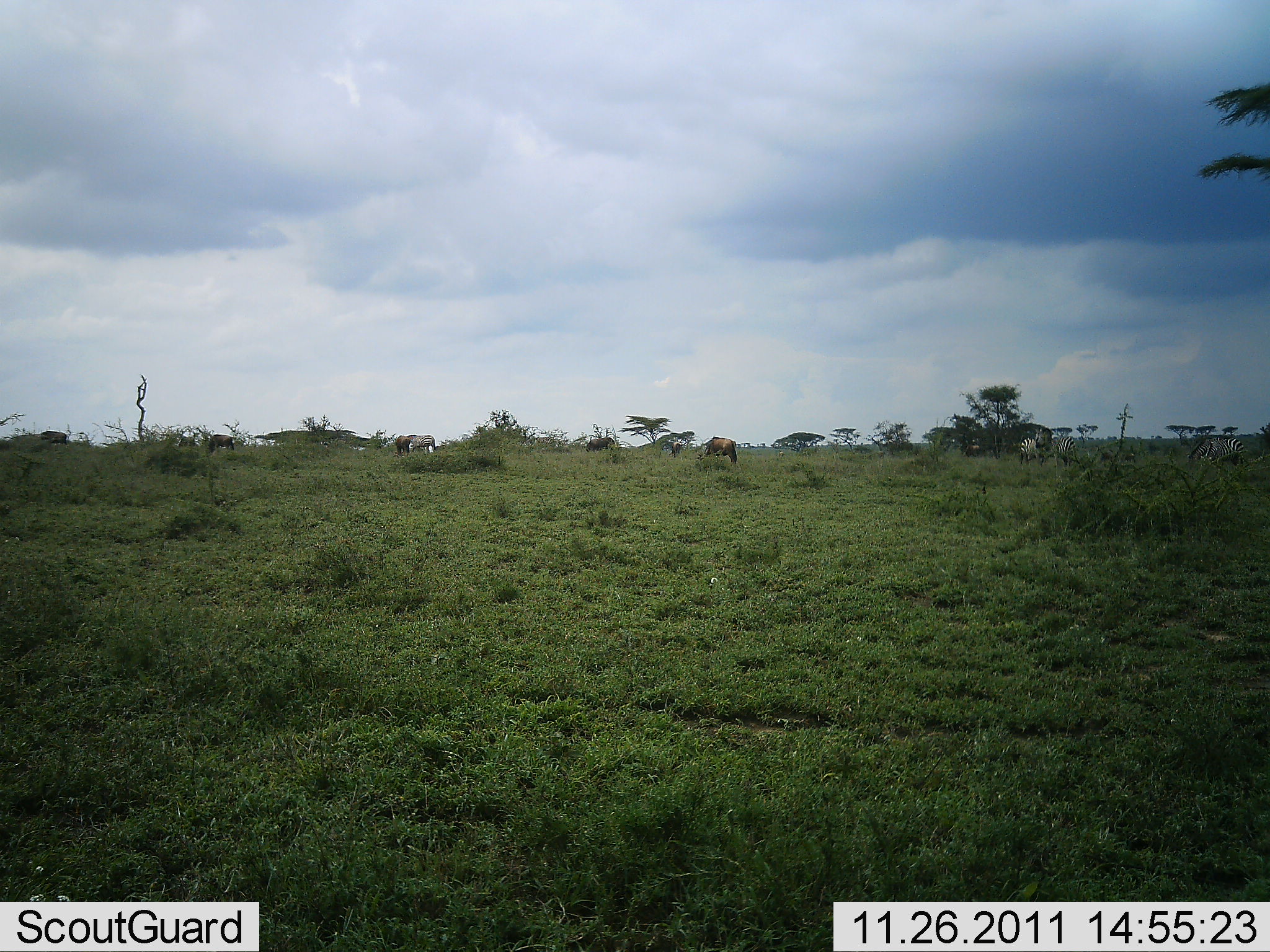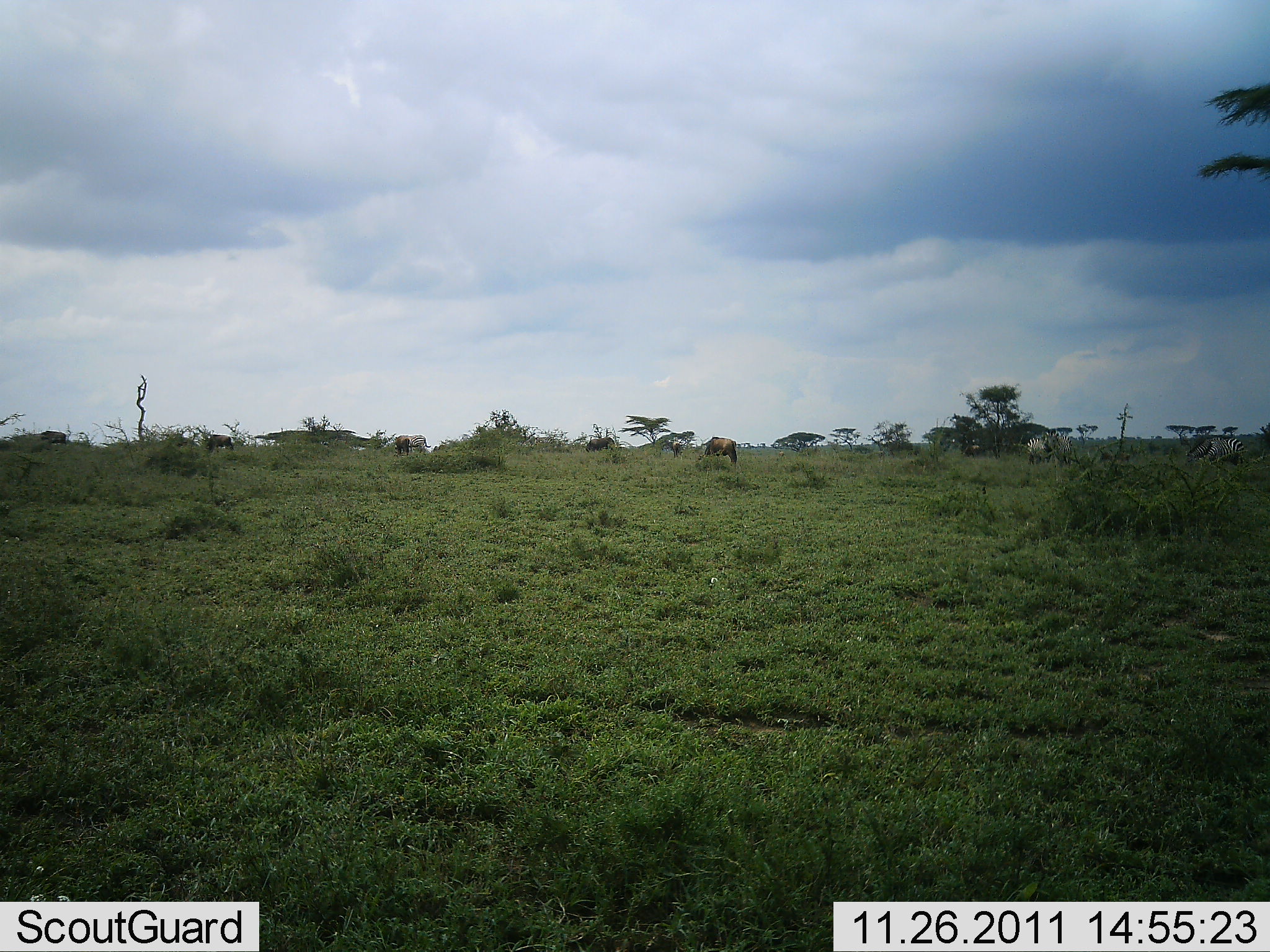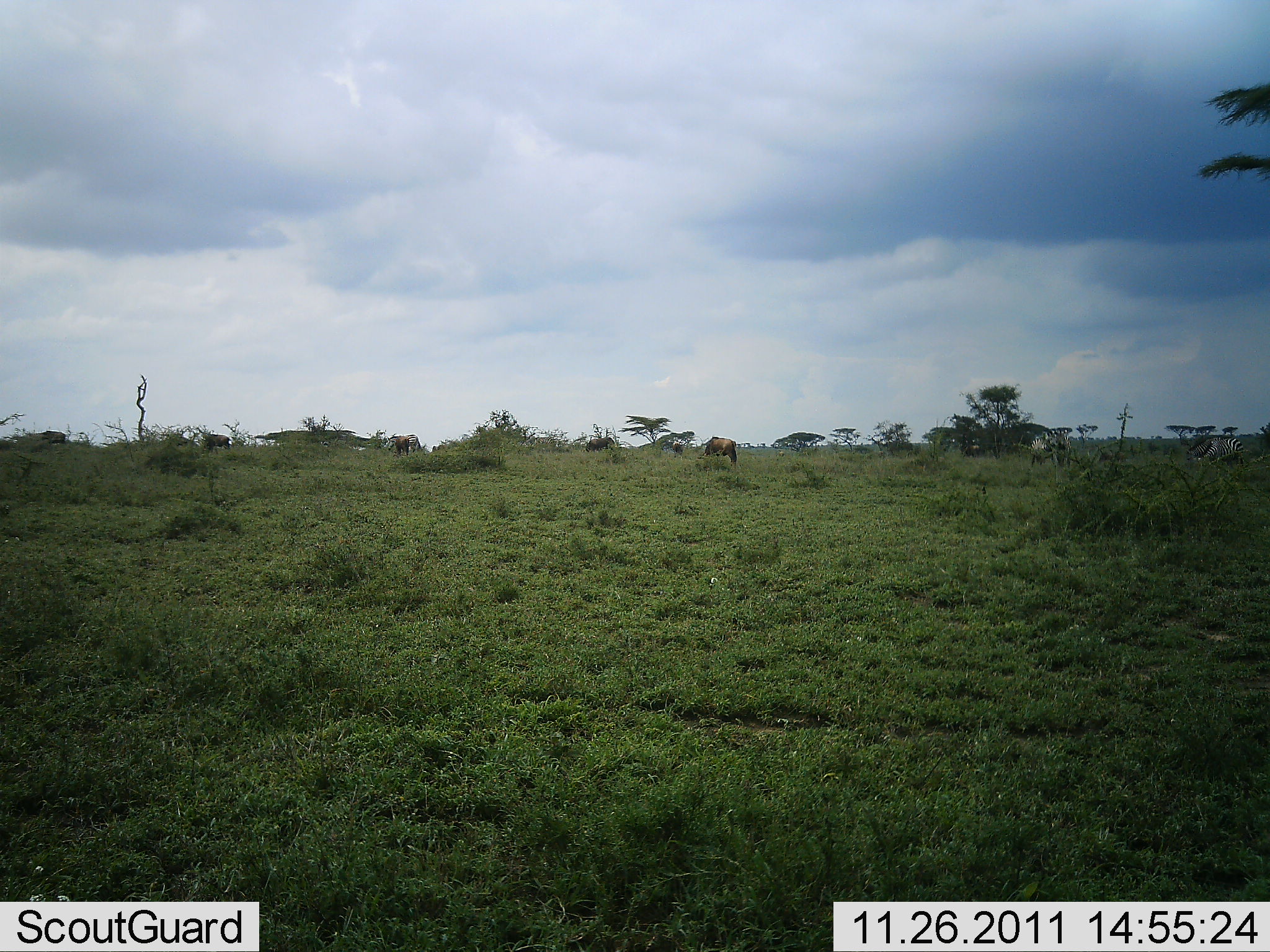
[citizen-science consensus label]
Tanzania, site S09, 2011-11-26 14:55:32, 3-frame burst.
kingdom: Animalia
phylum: Chordata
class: Mammalia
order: Artiodactyla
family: Bovidae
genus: Connochaetes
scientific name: Connochaetes taurinus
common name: blue wildebeest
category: wildebeest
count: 4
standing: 20%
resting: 0%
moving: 10%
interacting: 0%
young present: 0%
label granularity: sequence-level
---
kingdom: Animalia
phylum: Chordata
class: Mammalia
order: Perissodactyla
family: Equidae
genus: Equus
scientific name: Equus quagga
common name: plains zebra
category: zebra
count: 3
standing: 46%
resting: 0%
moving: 46%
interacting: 0%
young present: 0%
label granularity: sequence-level